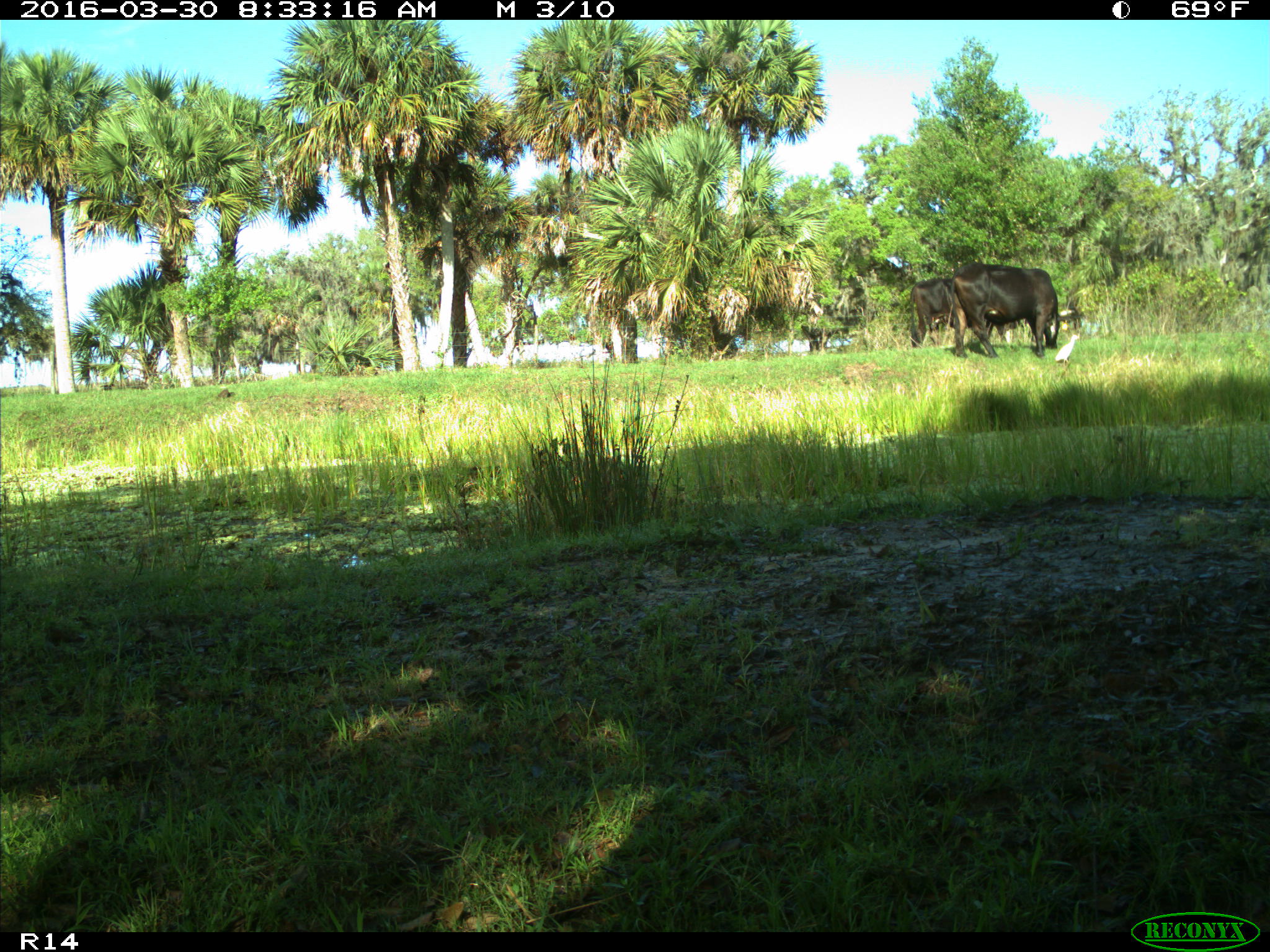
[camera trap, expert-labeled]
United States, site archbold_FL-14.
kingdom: Animalia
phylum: Chordata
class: Mammalia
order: Artiodactyla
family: Bovidae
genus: Bos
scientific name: Bos taurus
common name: domestic cow